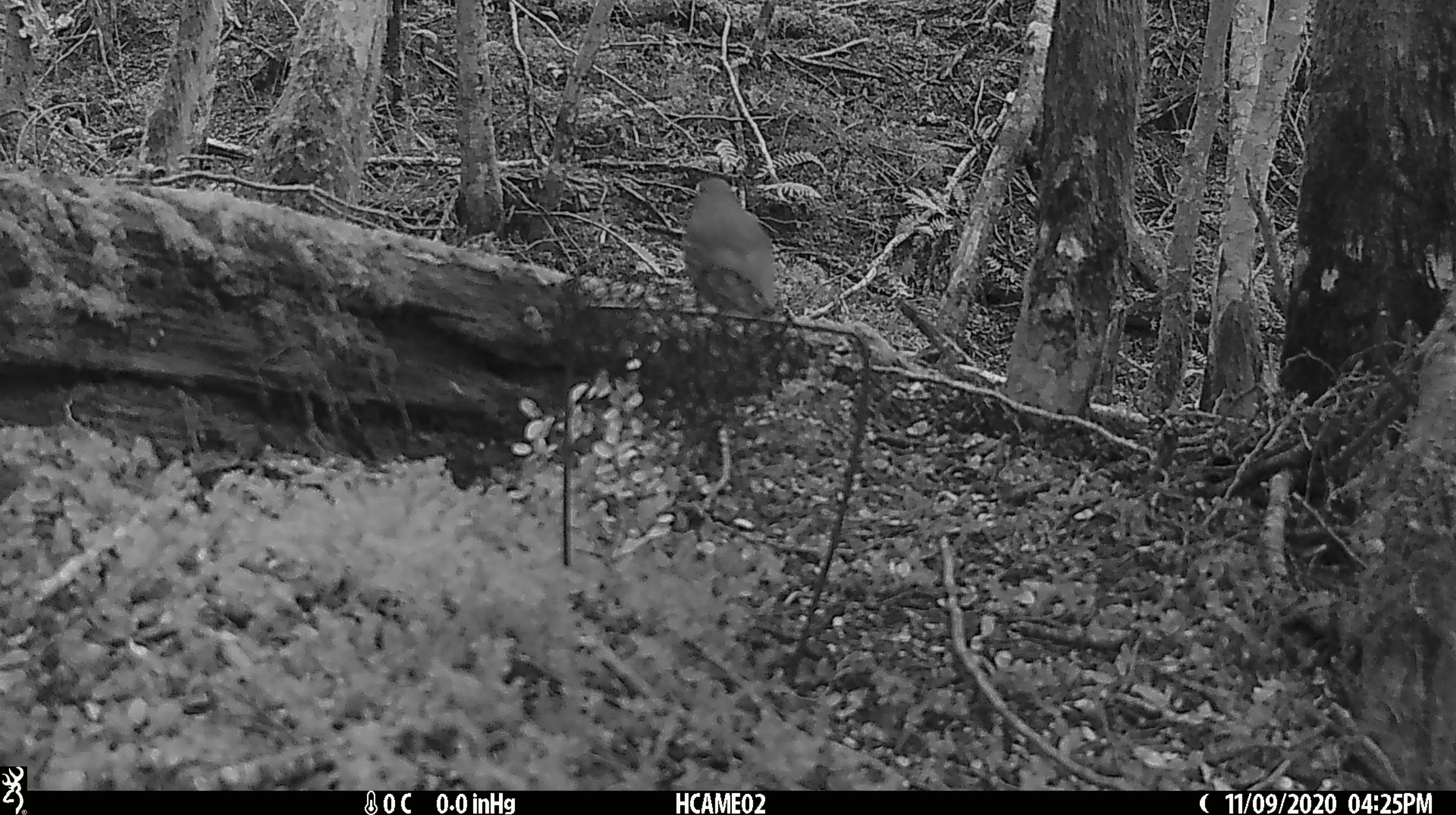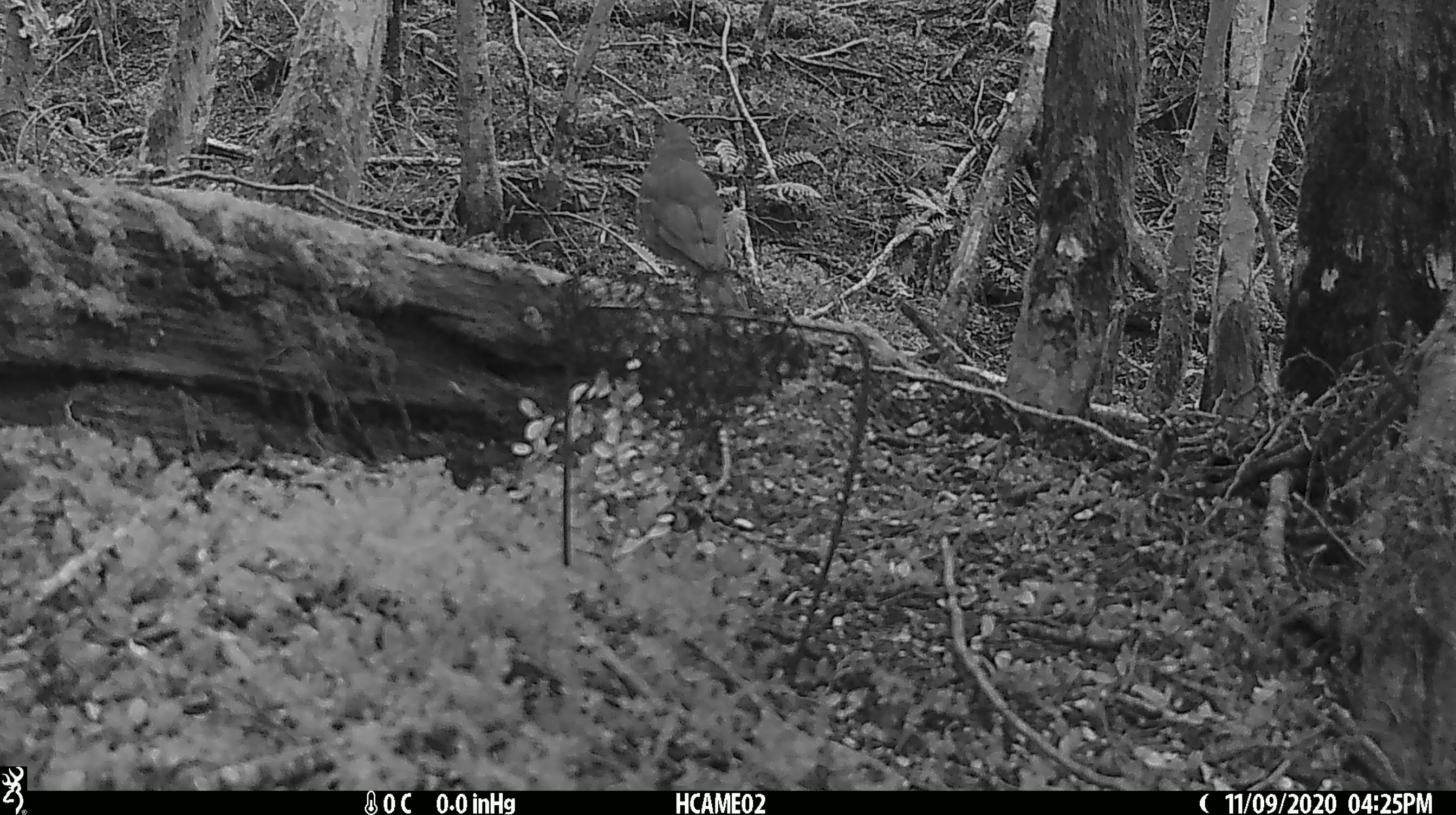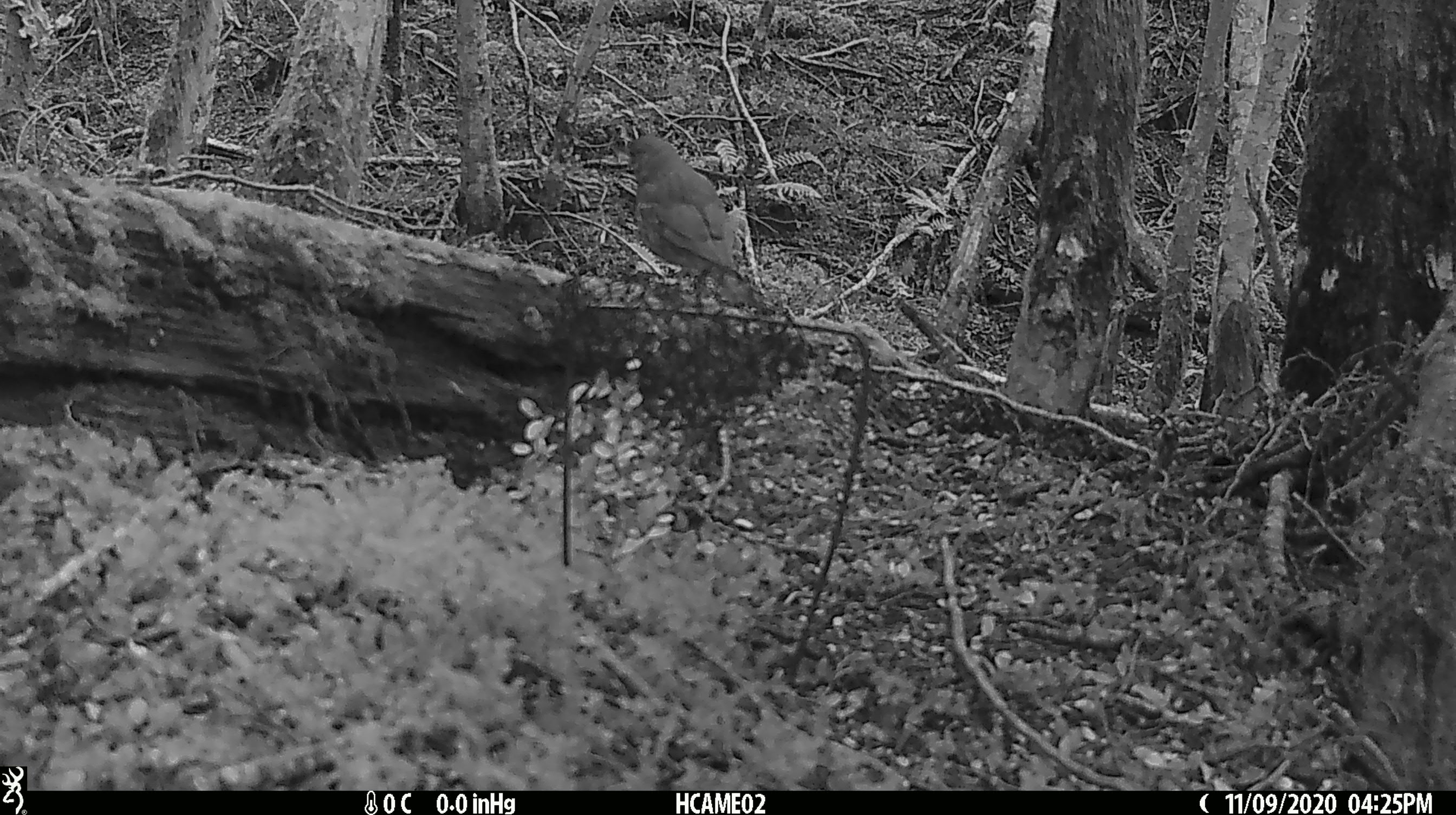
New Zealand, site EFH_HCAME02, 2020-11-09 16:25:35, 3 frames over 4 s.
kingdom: Animalia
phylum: Chordata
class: Aves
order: Passeriformes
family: Turdidae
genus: Turdus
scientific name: Turdus philomelos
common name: song thrush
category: thrush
Thrush (song thrush) (Turdus philomelos).